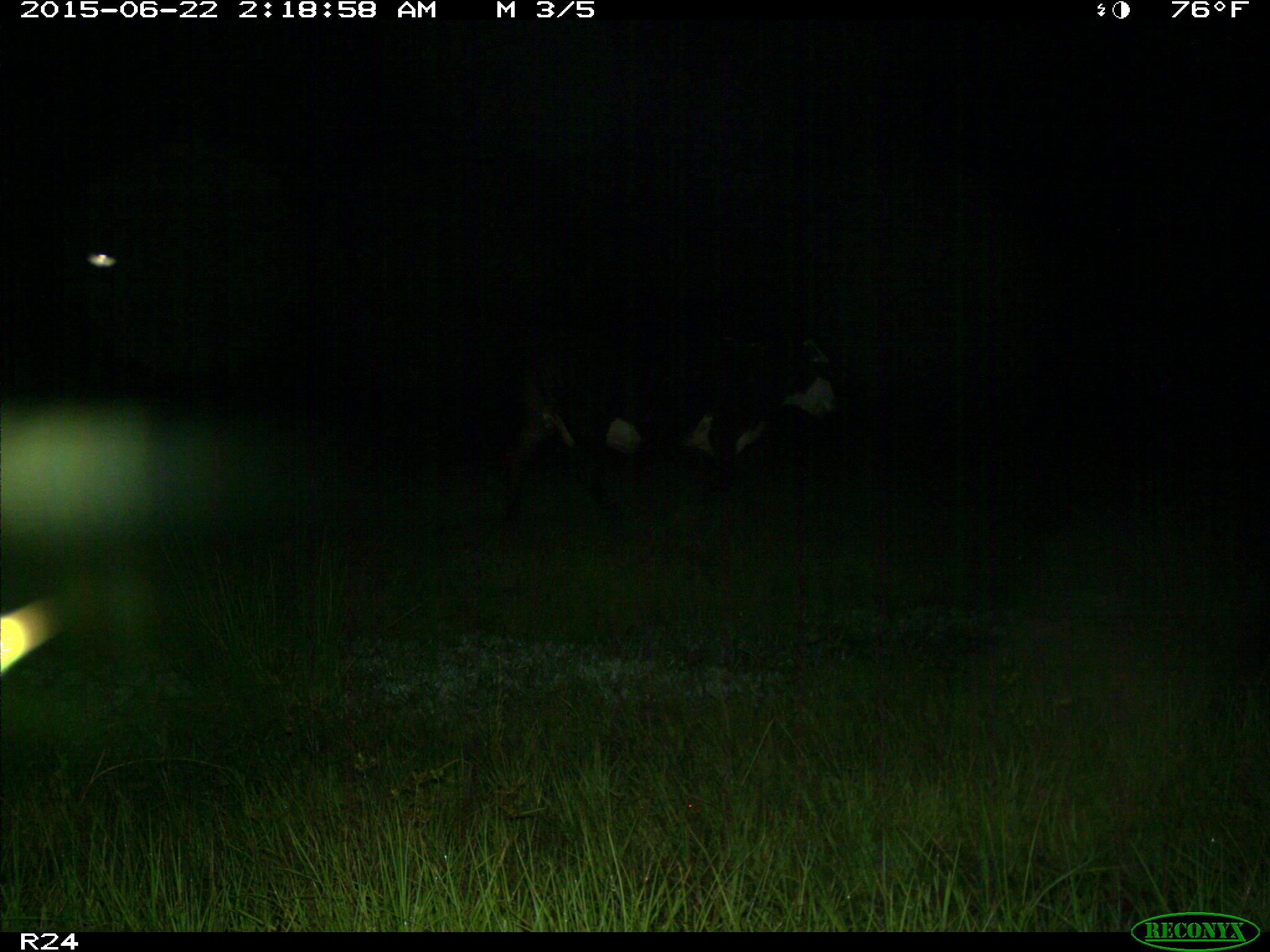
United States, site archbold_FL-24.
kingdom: Animalia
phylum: Chordata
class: Mammalia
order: Artiodactyla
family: Bovidae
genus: Bos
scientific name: Bos taurus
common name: domestic cow